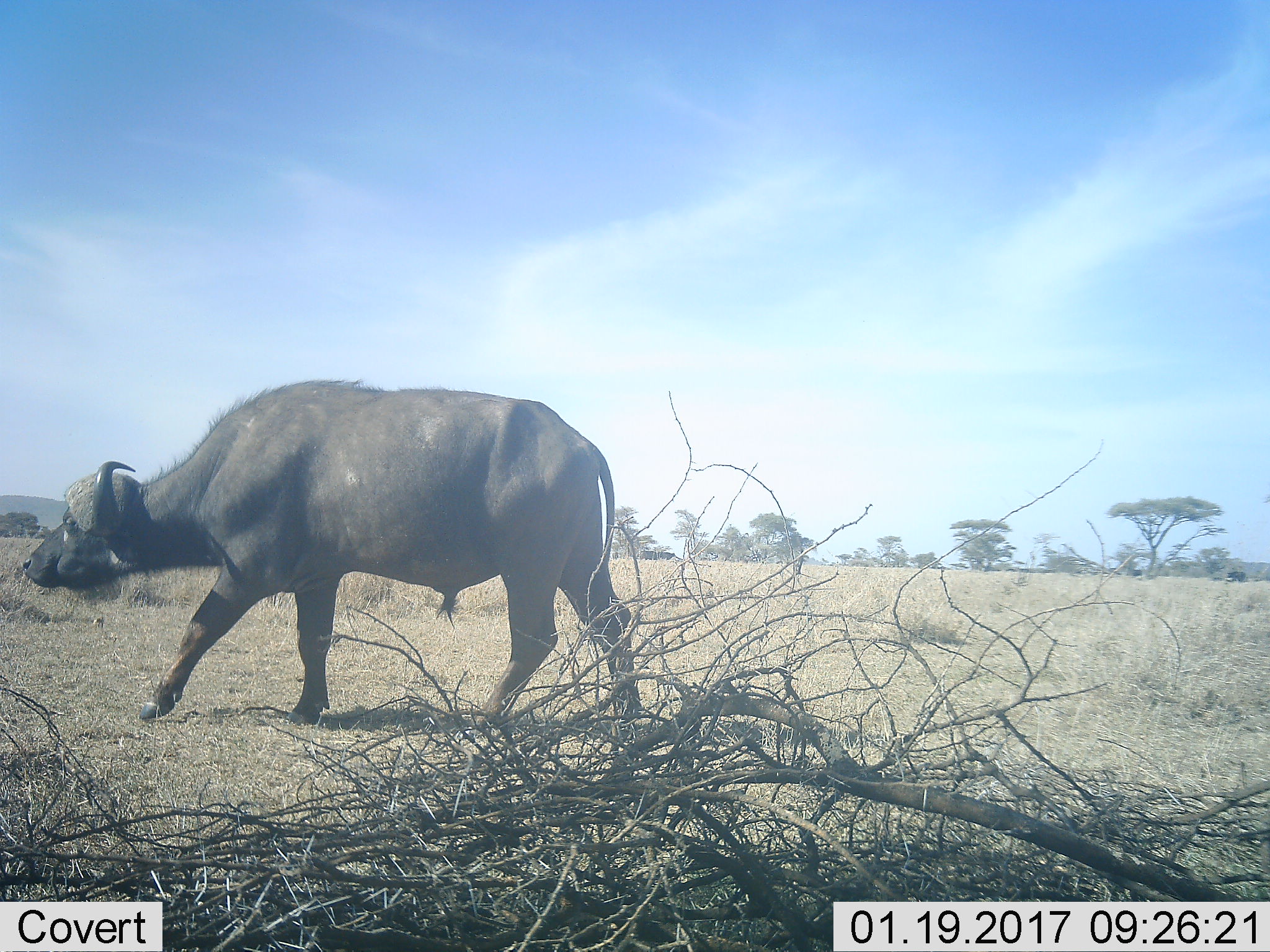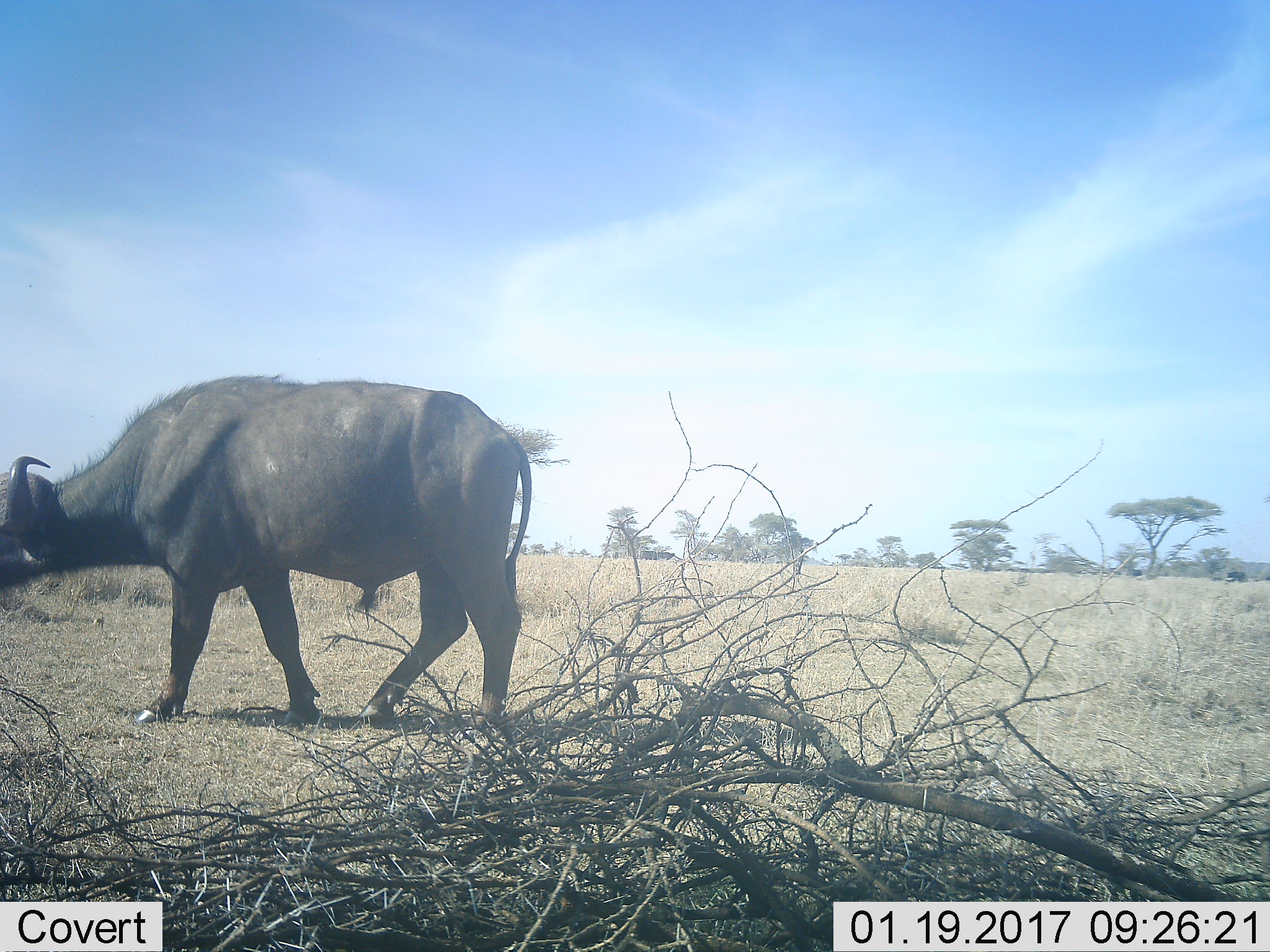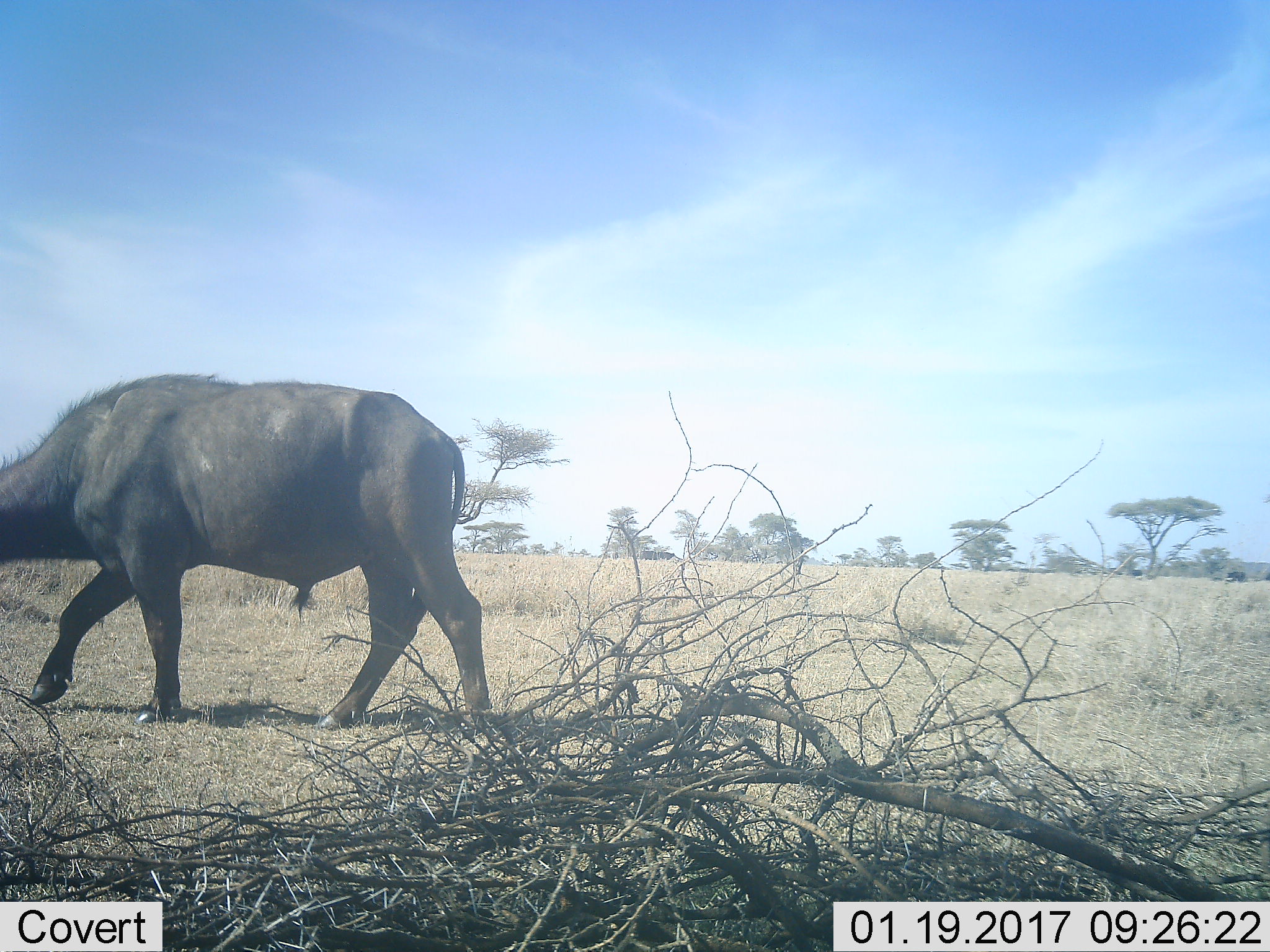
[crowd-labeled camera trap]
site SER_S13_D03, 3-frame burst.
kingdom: Animalia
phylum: Chordata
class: Mammalia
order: Artiodactyla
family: Bovidae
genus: Syncerus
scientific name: Syncerus caffer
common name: african buffalo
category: buffalo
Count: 1.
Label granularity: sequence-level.